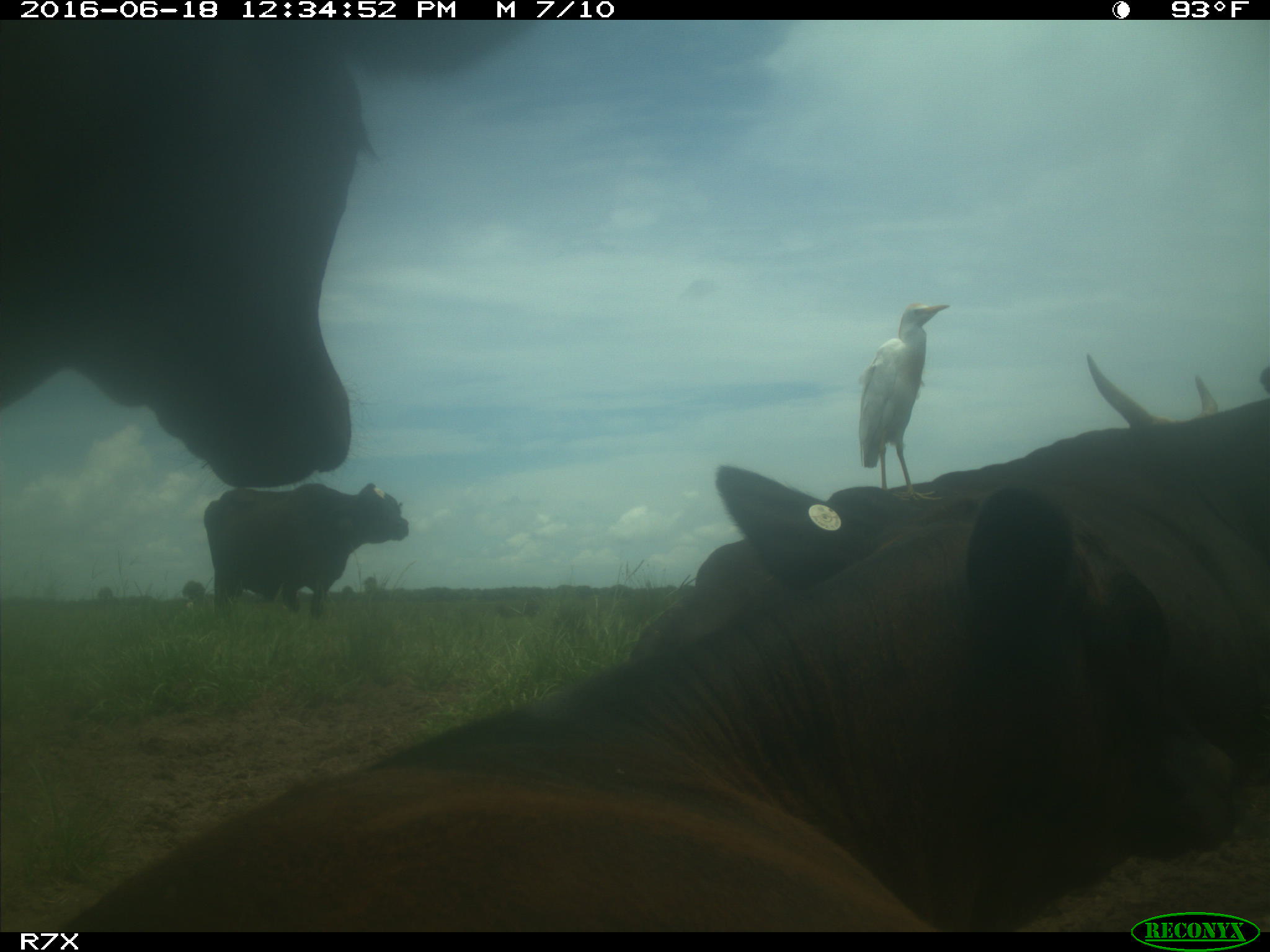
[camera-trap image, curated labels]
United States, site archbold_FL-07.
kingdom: Animalia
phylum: Chordata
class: Mammalia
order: Artiodactyla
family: Bovidae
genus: Bos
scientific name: Bos taurus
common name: domestic cow